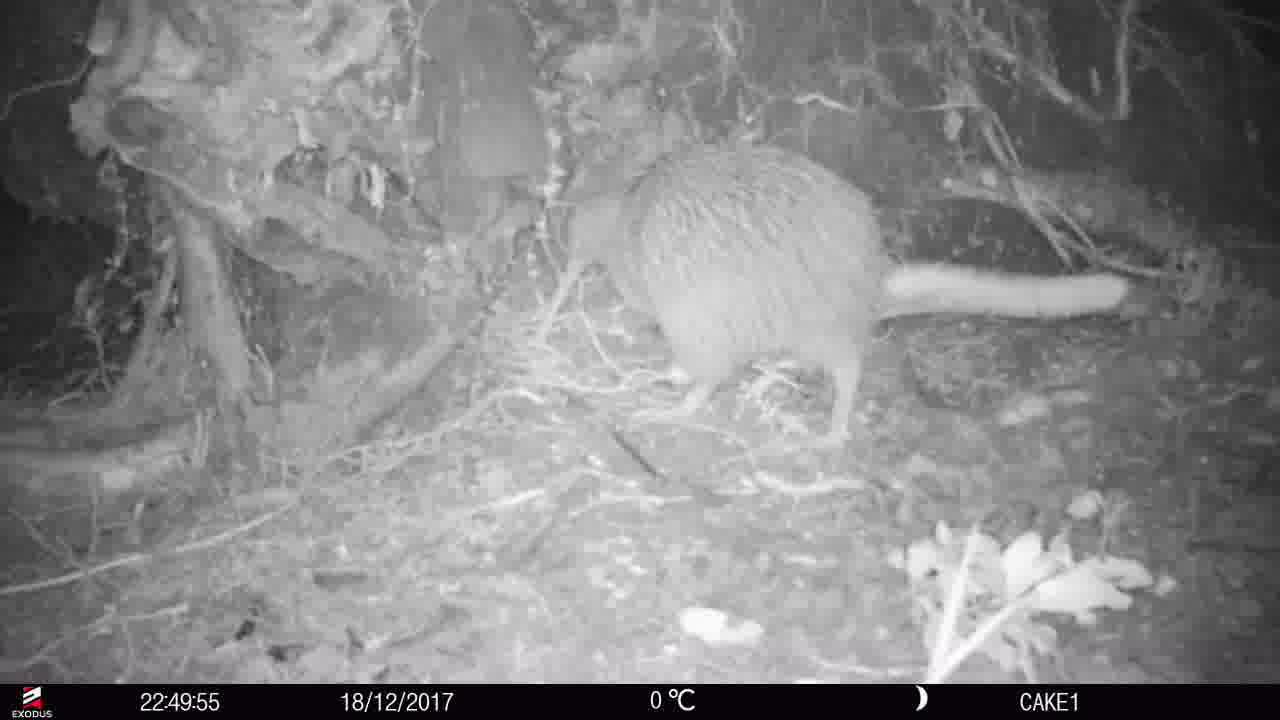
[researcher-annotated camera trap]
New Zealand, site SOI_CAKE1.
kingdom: Animalia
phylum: Chordata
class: Aves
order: Apterygiformes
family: Apterygidae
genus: Apteryx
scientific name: Apteryx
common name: kiwi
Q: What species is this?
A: Kiwi (Apteryx).